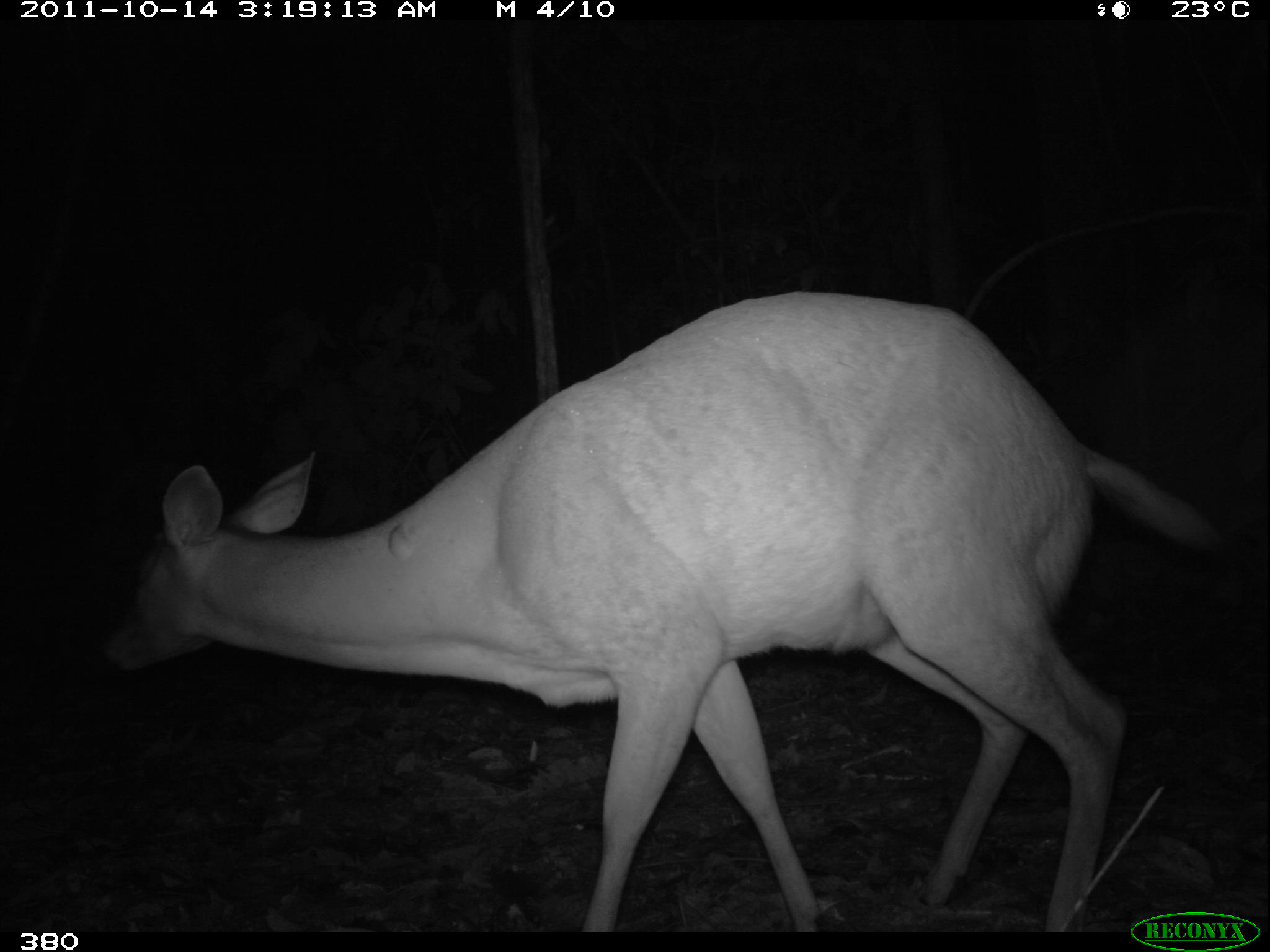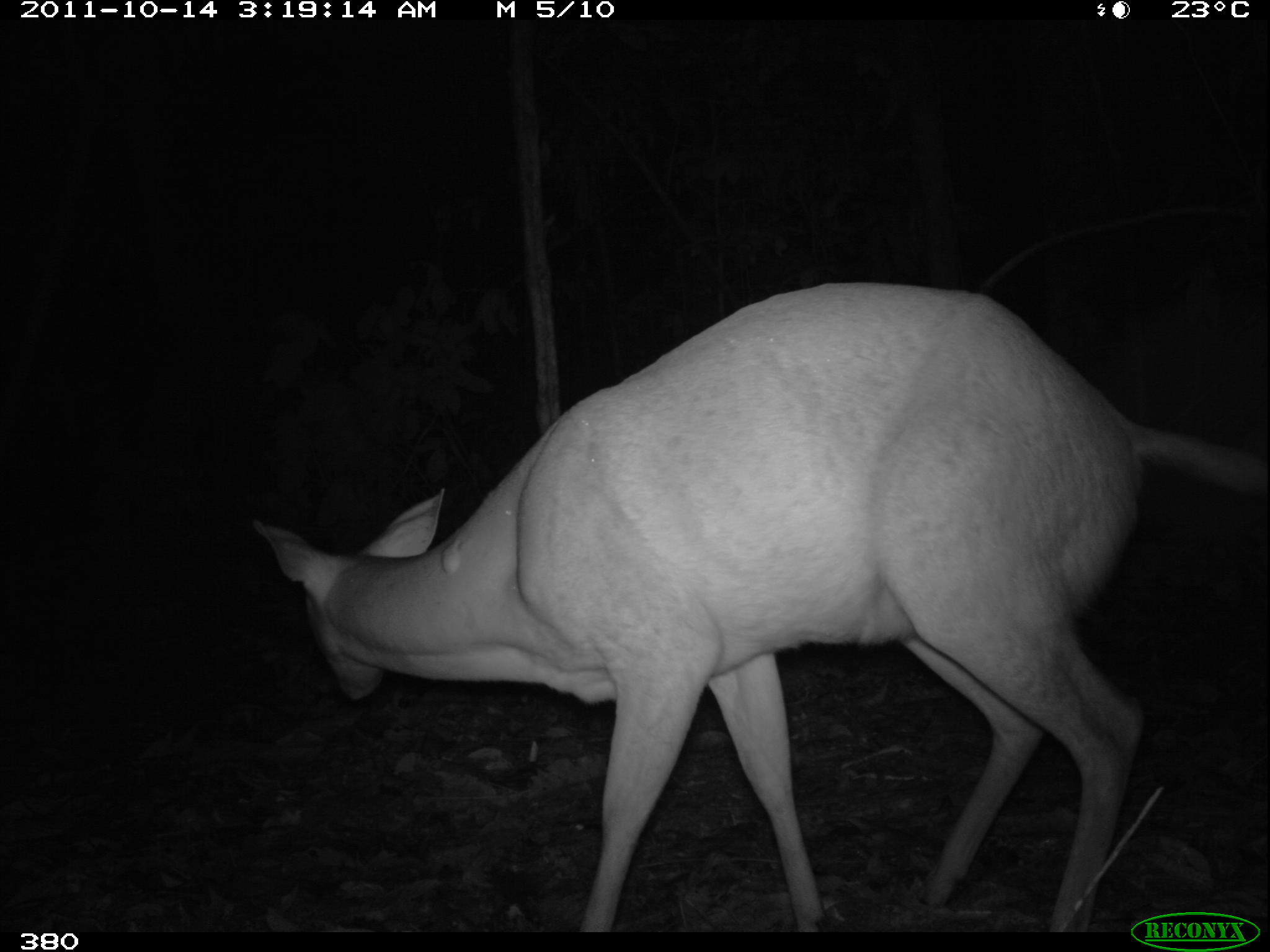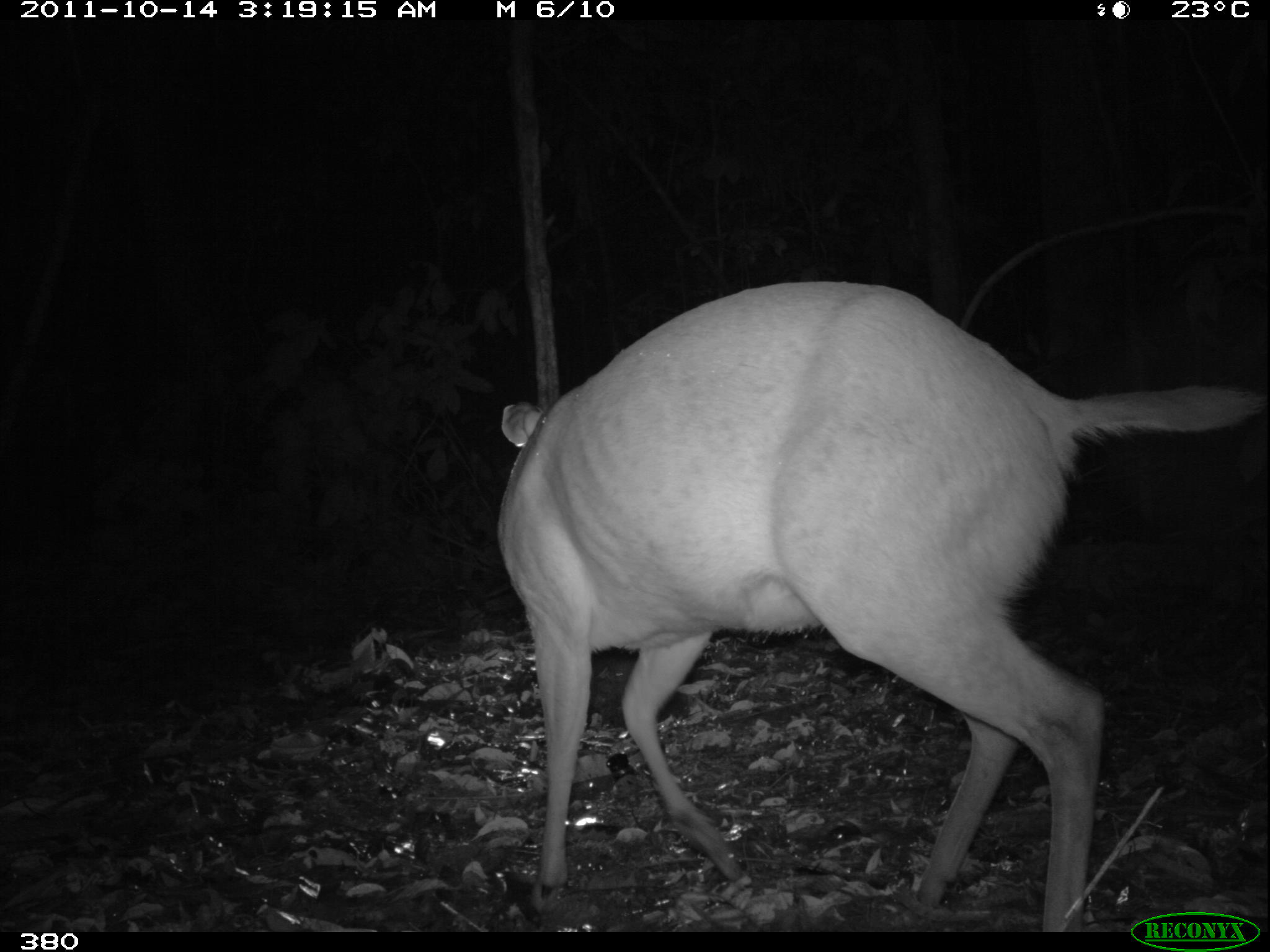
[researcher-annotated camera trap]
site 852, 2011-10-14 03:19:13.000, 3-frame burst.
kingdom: Animalia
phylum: Chordata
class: Mammalia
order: Artiodactyla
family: Cervidae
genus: Mazama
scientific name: Mazama americana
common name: red brocket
Mazama americana (red brocket).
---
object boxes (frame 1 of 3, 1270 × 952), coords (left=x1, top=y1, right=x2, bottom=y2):
mazama americana: (left=98, top=288, right=1212, bottom=930)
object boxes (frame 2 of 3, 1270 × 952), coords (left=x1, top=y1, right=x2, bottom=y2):
mazama americana: (left=246, top=280, right=1266, bottom=932)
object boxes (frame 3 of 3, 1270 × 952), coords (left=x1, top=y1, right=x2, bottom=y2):
mazama americana: (left=496, top=281, right=1268, bottom=933)